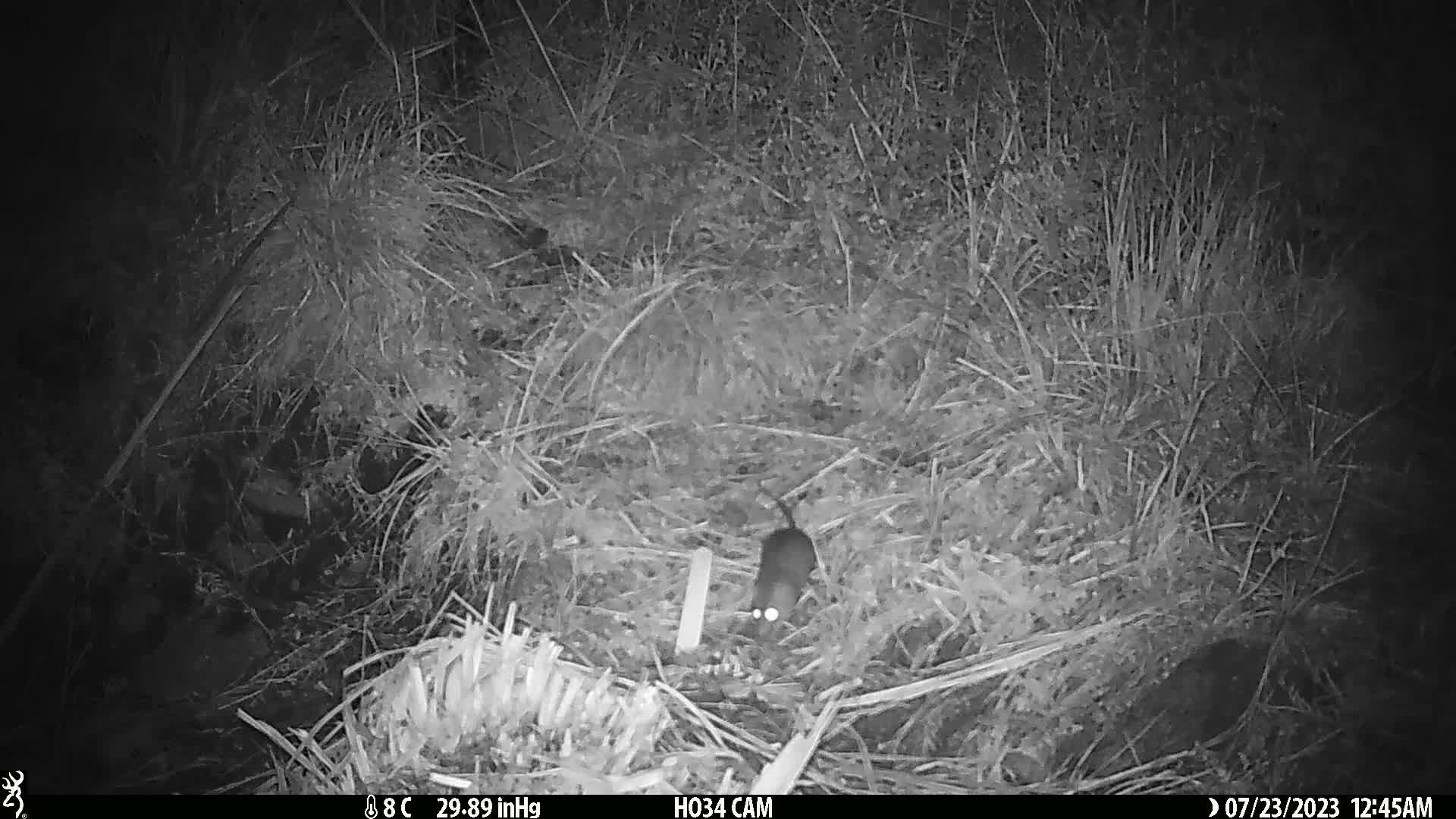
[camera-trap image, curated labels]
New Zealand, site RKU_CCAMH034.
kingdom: Animalia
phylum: Chordata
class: Mammalia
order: Rodentia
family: Muridae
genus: Rattus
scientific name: Rattus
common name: rat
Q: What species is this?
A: Rat (Rattus).